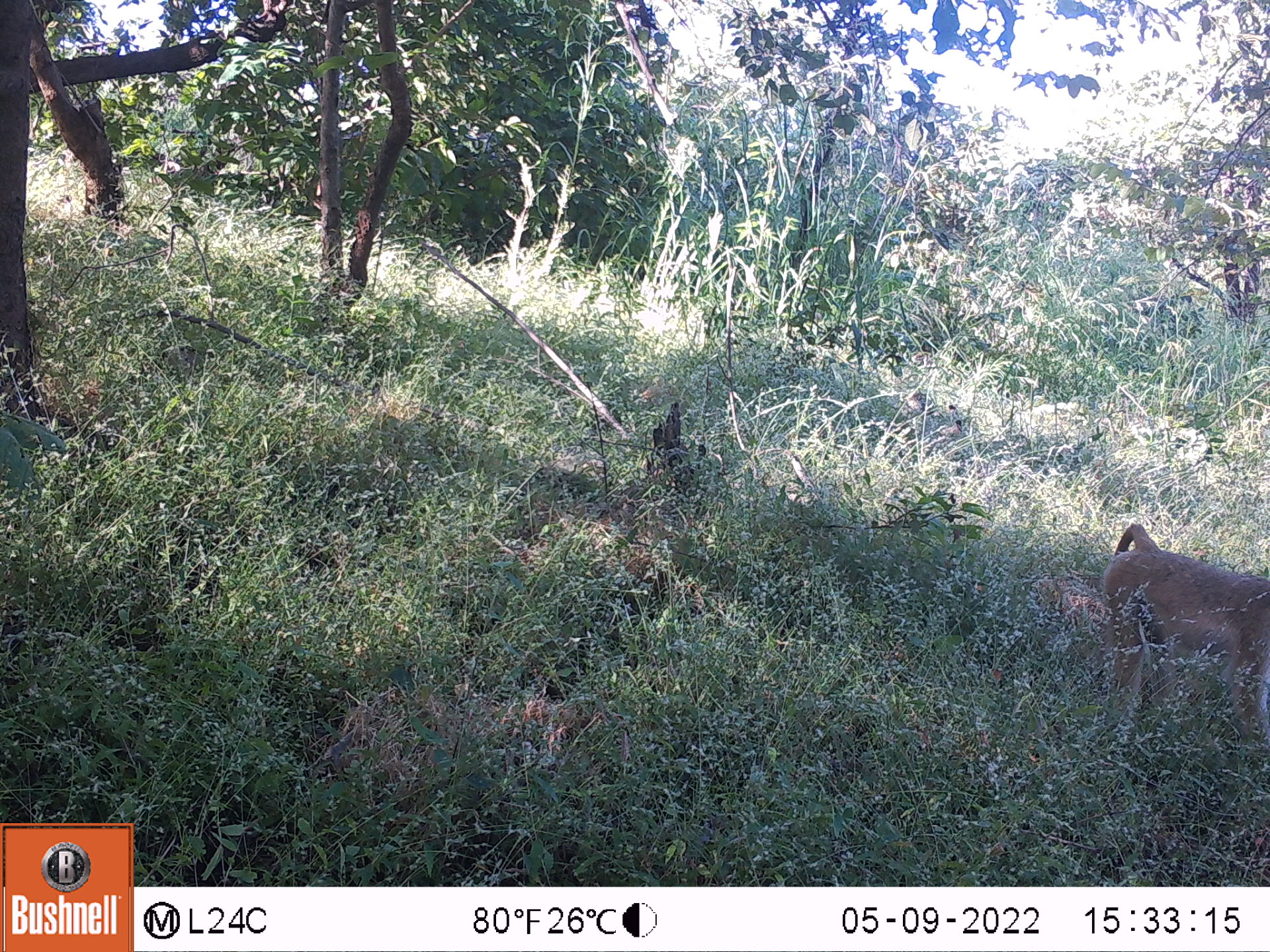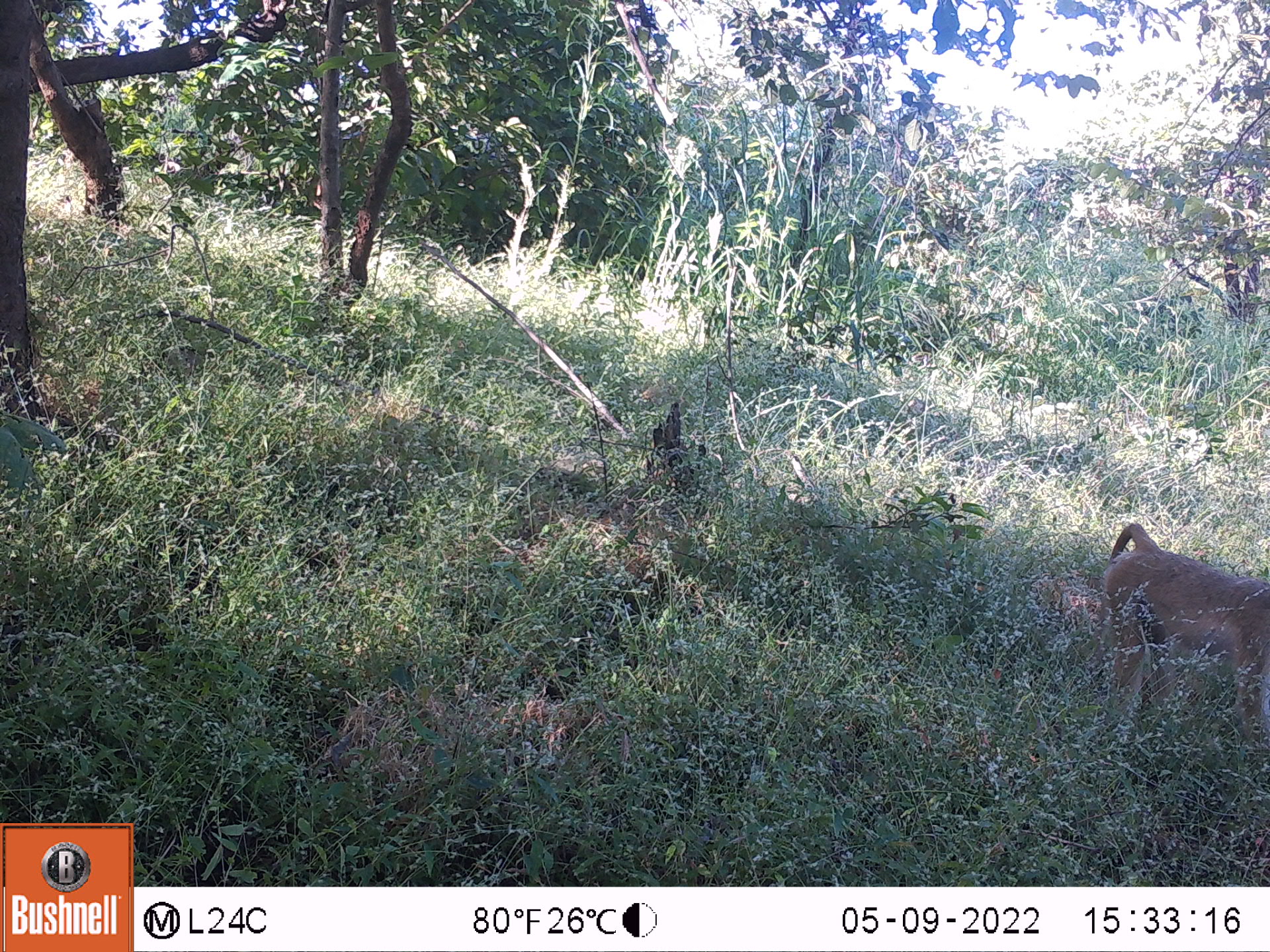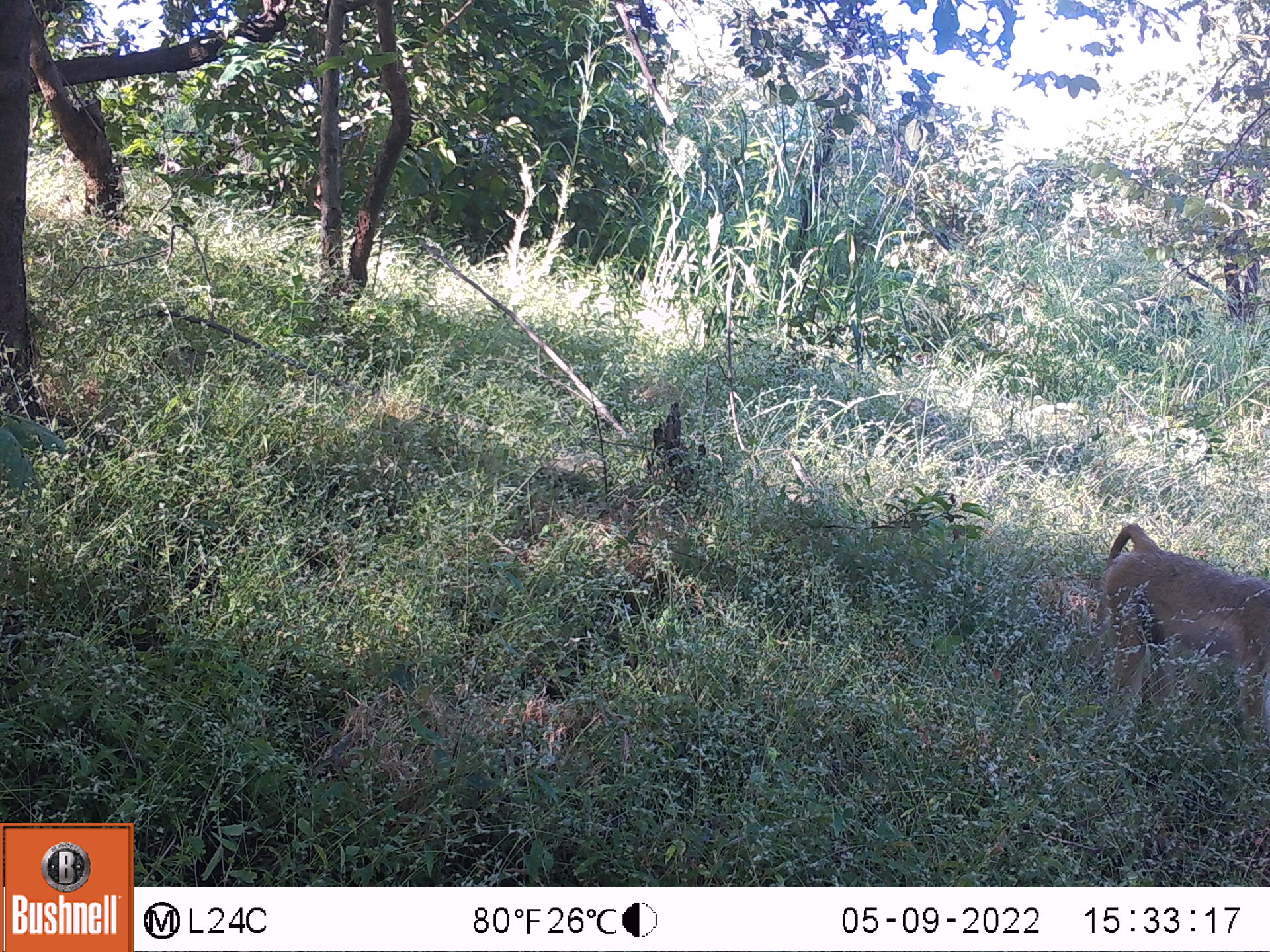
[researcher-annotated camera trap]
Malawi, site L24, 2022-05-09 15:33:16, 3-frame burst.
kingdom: Animalia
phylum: Chordata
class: Mammalia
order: Primates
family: Cercopithecidae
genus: Papio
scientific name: Papio cynocephalus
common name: yellow baboon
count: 1